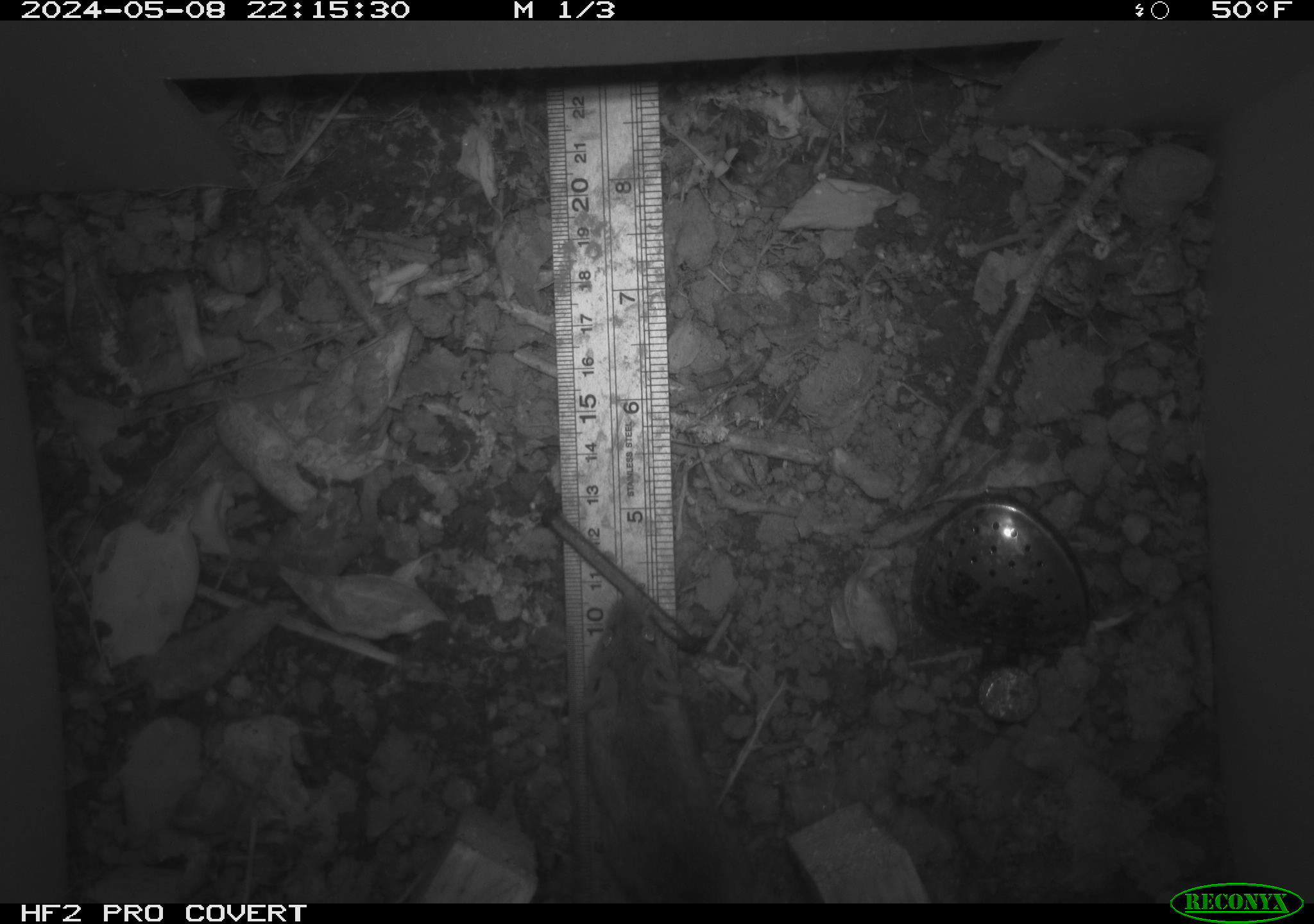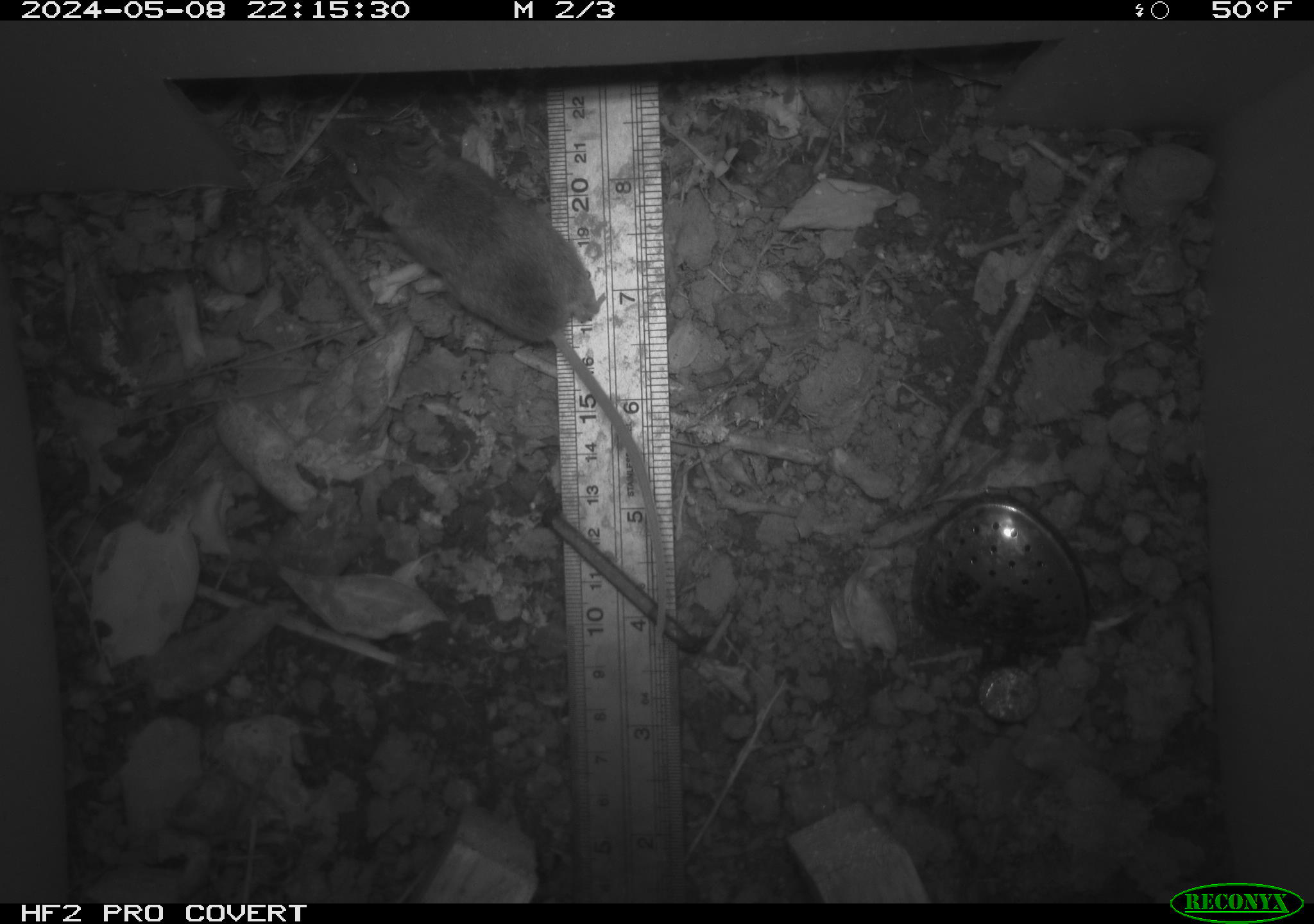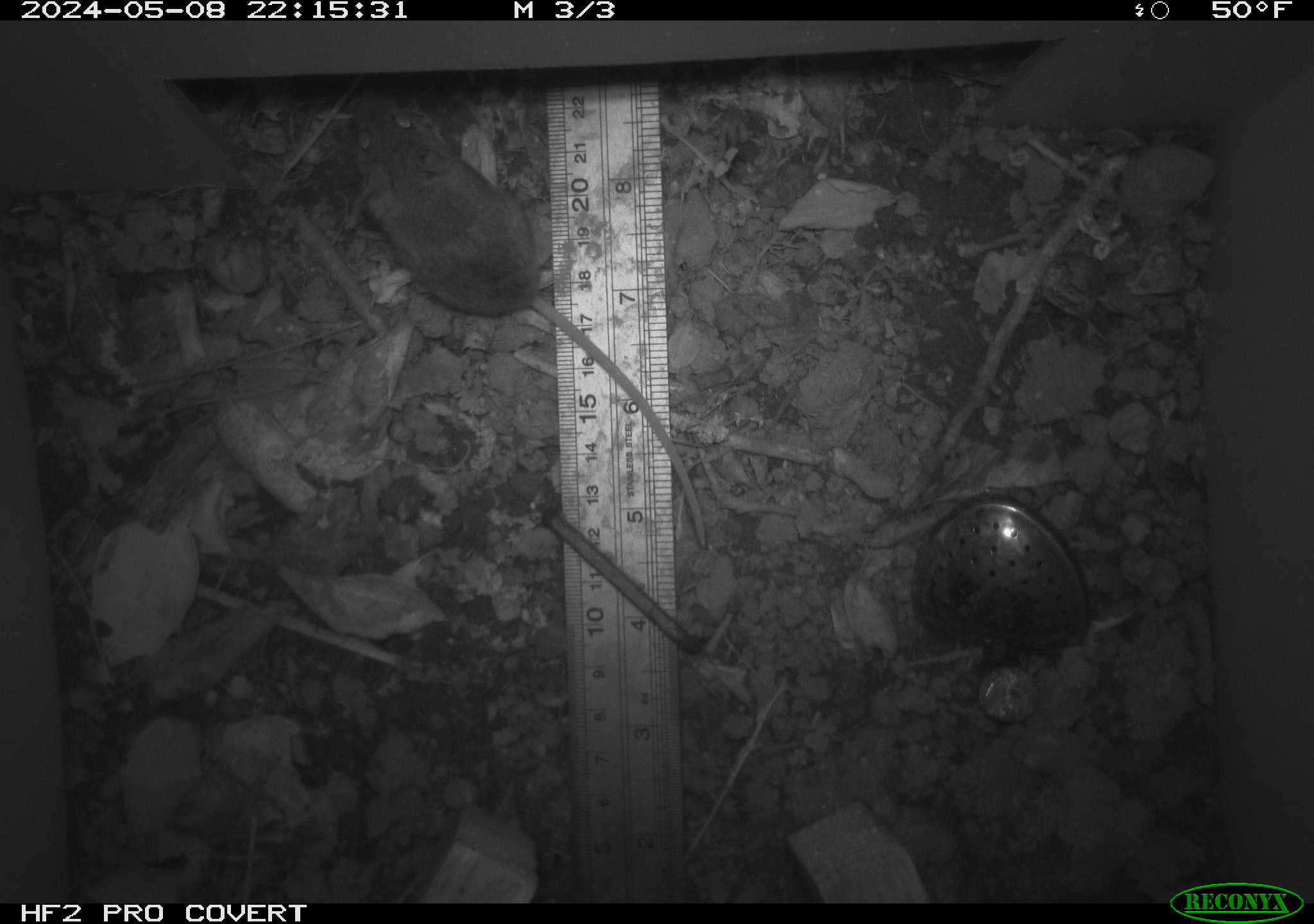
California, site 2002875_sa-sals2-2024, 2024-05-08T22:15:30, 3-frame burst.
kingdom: Animalia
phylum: Chordata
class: Mammalia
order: Rodentia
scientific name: Rodentia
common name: mouse species